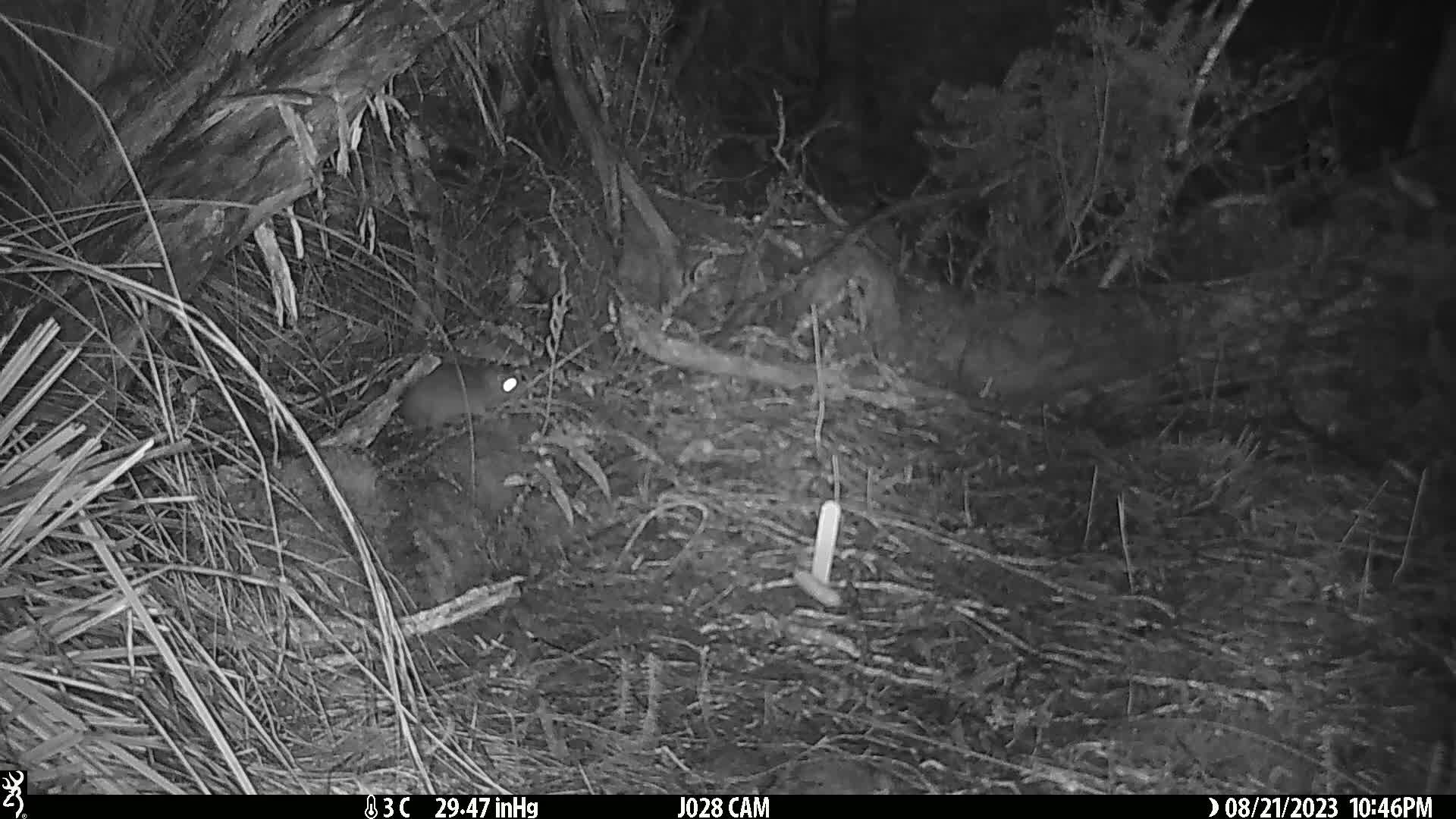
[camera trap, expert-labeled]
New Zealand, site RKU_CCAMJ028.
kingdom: Animalia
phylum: Chordata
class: Mammalia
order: Rodentia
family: Muridae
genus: Rattus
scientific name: Rattus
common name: rat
Rat (Rattus).